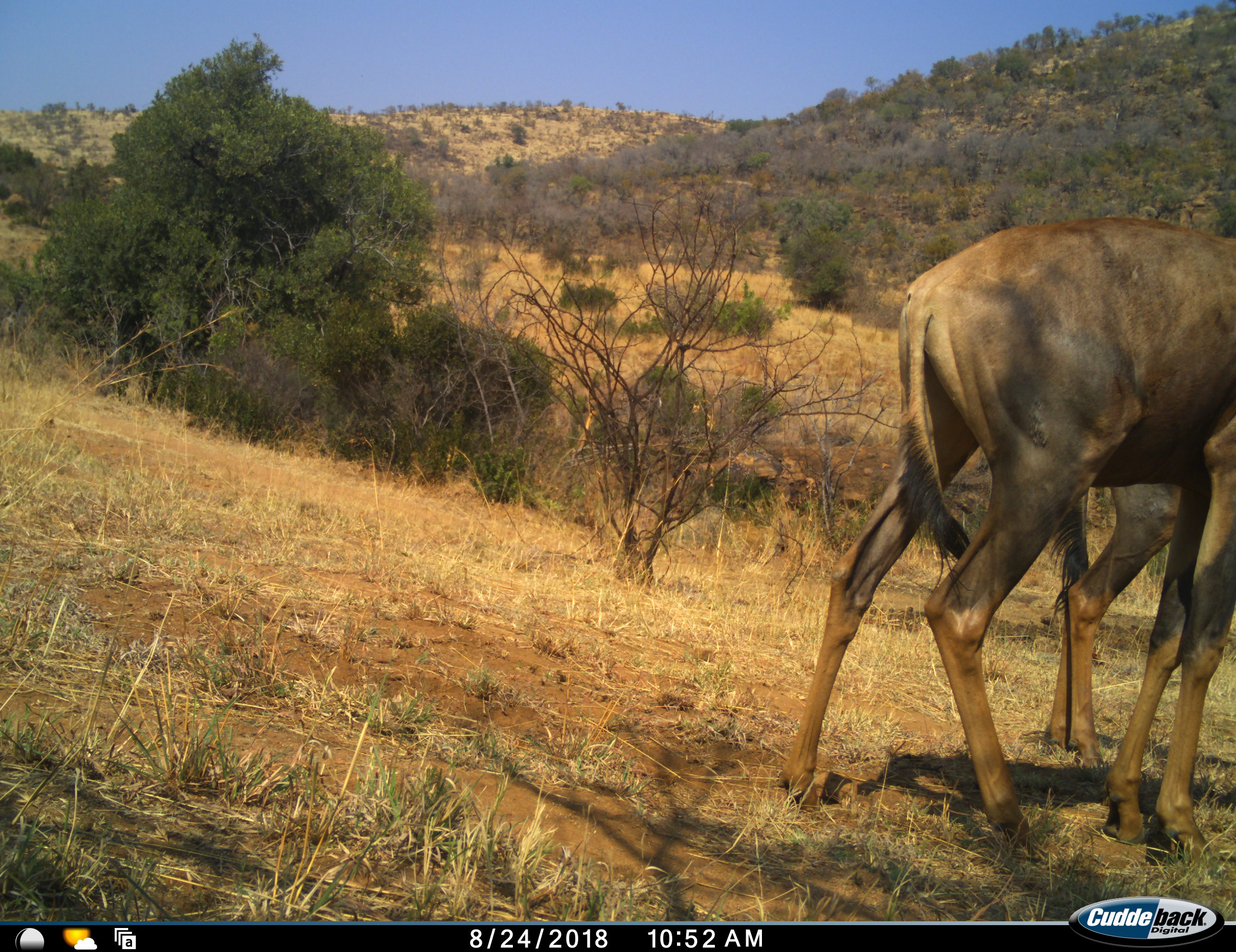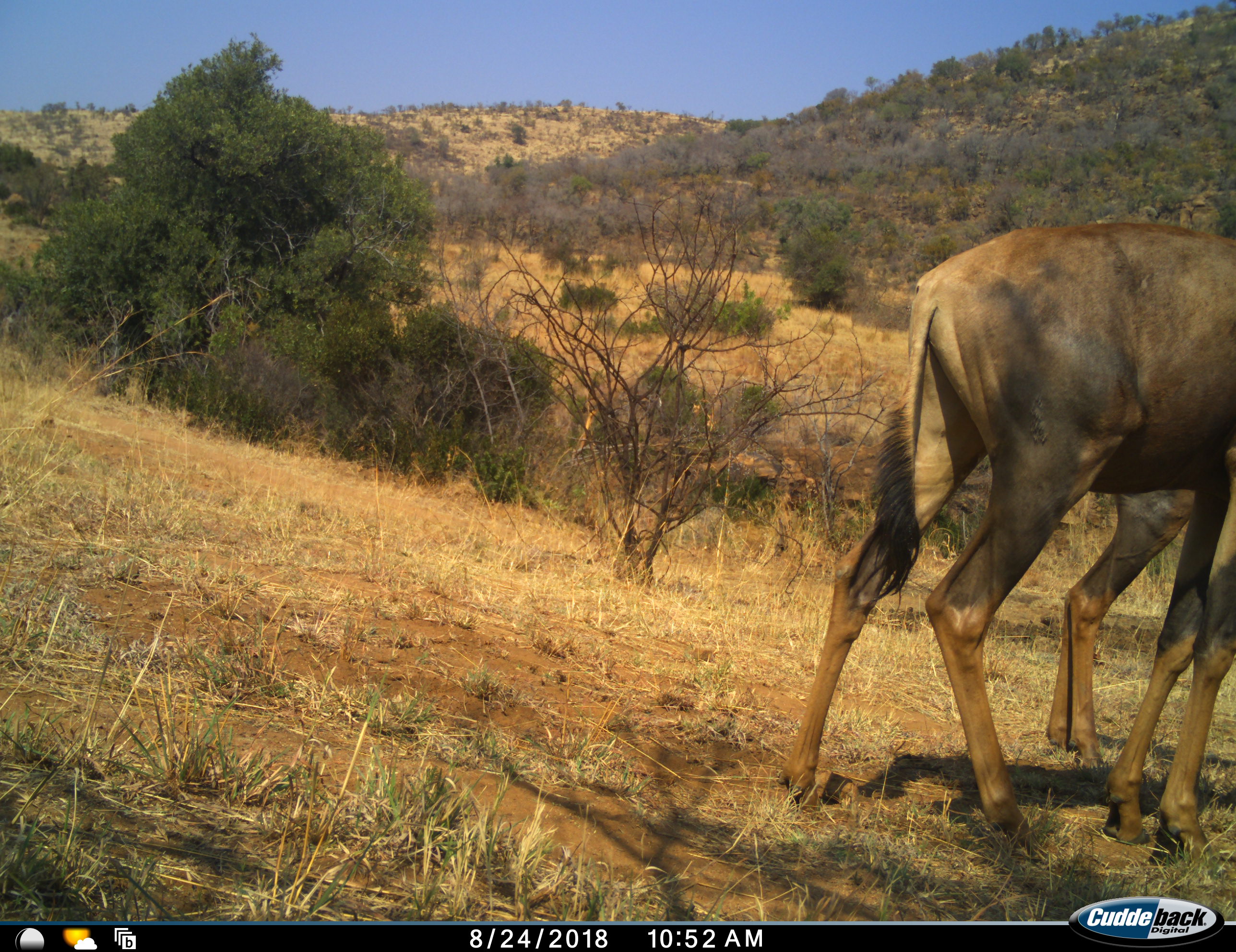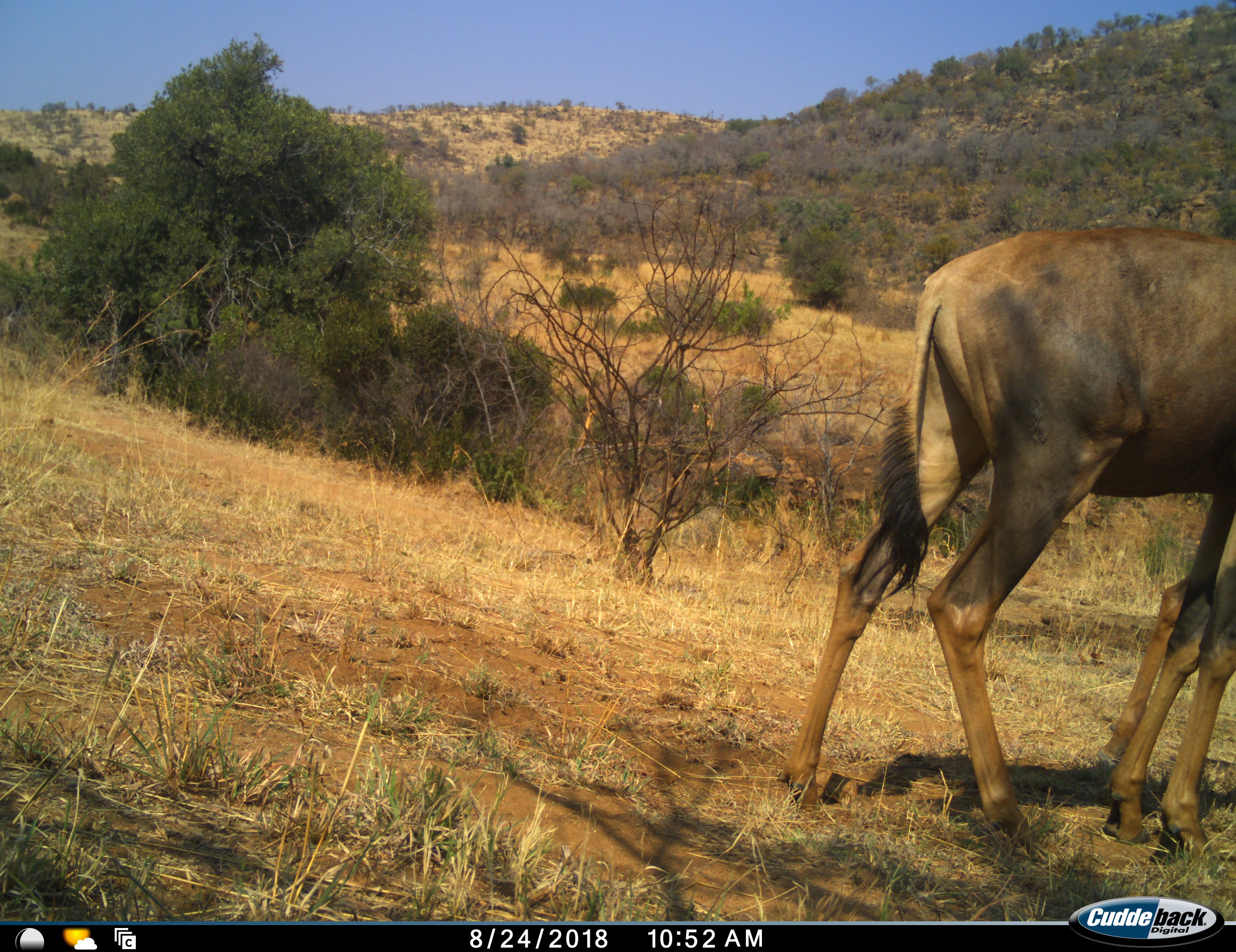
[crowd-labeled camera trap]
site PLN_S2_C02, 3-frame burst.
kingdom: Animalia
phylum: Chordata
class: Mammalia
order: Artiodactyla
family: Bovidae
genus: Damaliscus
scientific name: Damaliscus lunatus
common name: tsessebe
Tsessebe (Damaliscus lunatus), count 2. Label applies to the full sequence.